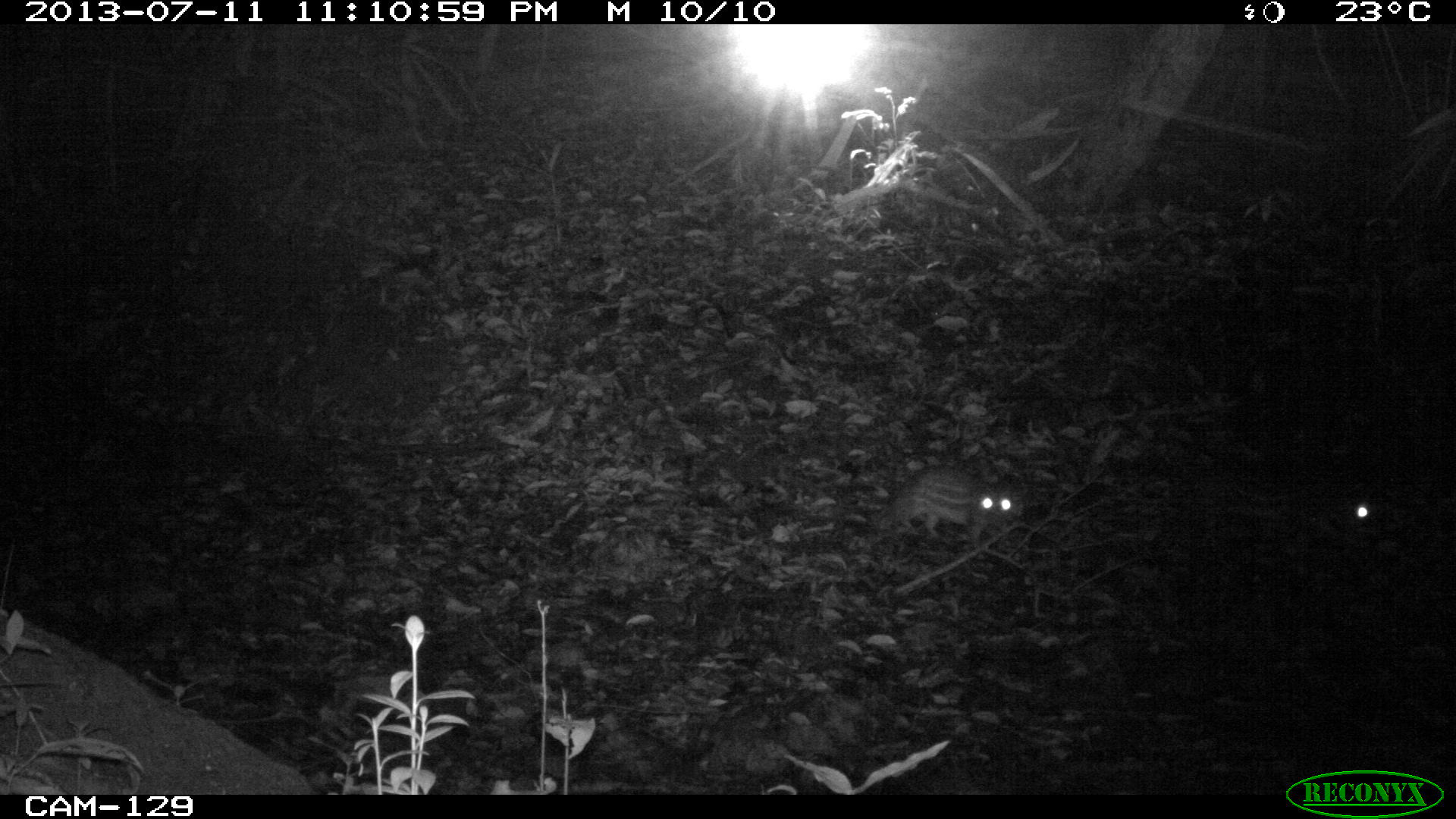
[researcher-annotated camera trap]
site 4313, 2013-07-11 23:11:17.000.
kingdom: Animalia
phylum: Chordata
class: Mammalia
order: Rodentia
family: Cuniculidae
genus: Cuniculus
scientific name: Cuniculus paca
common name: lowland paca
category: agouti paca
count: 2